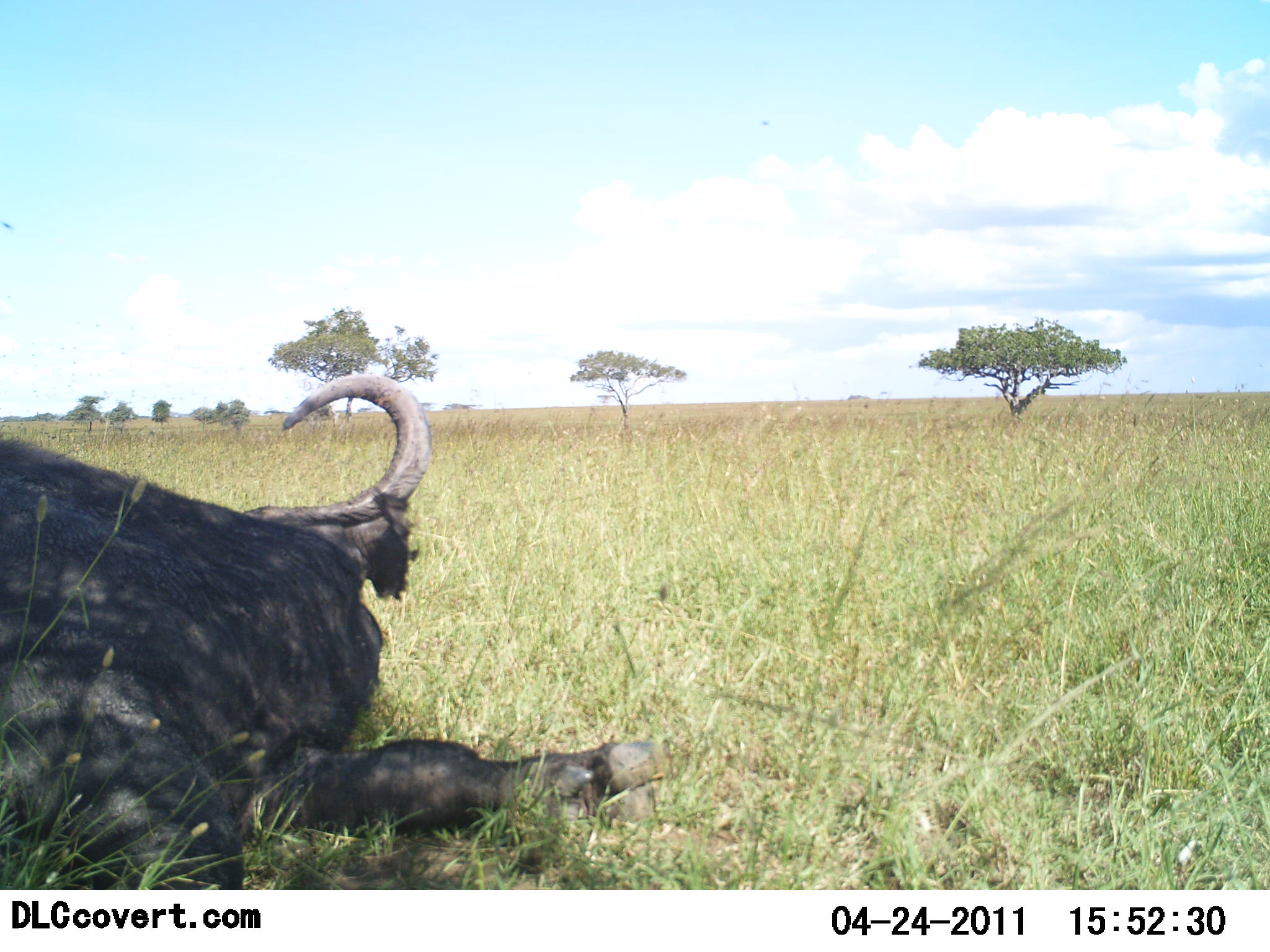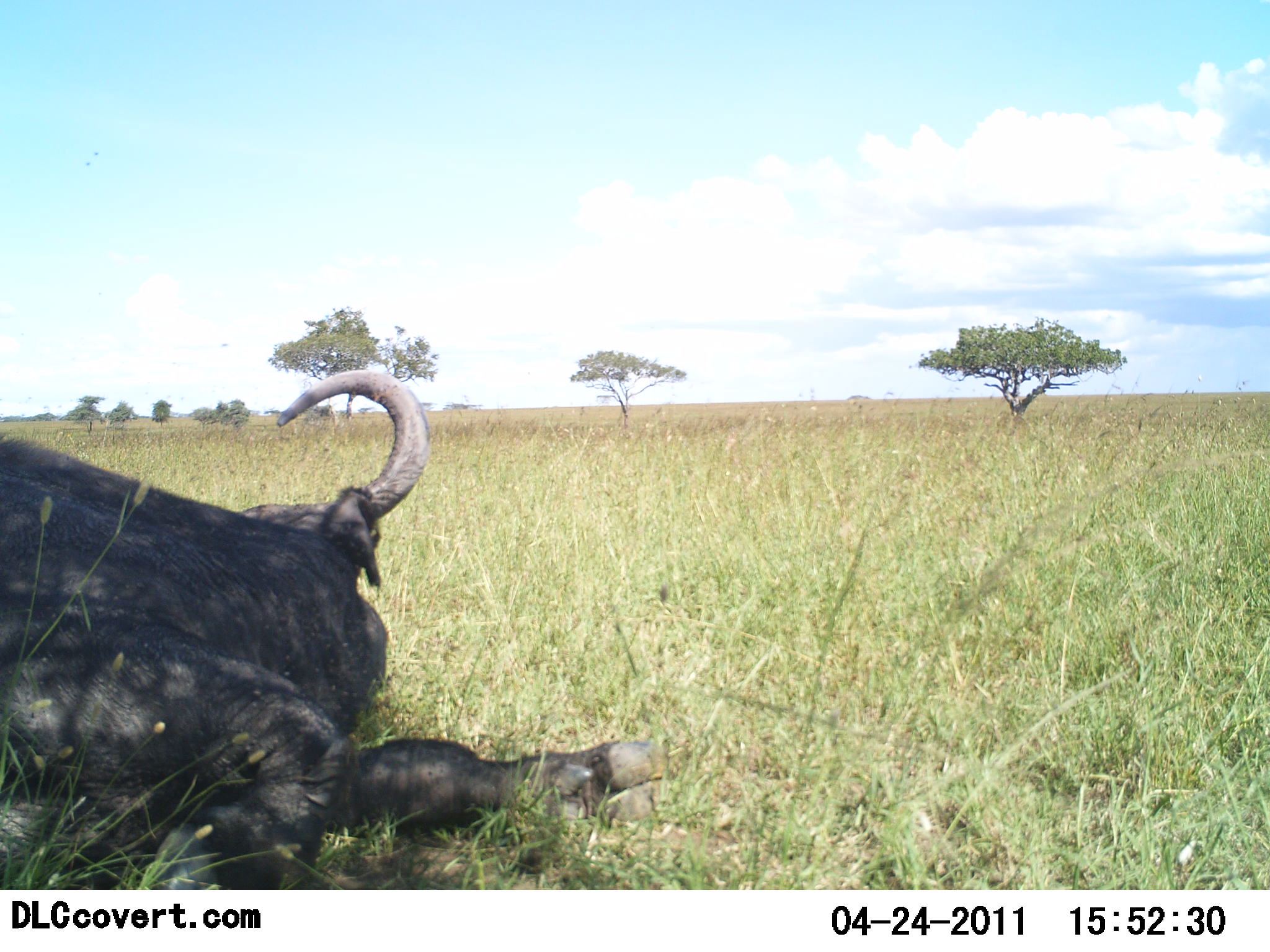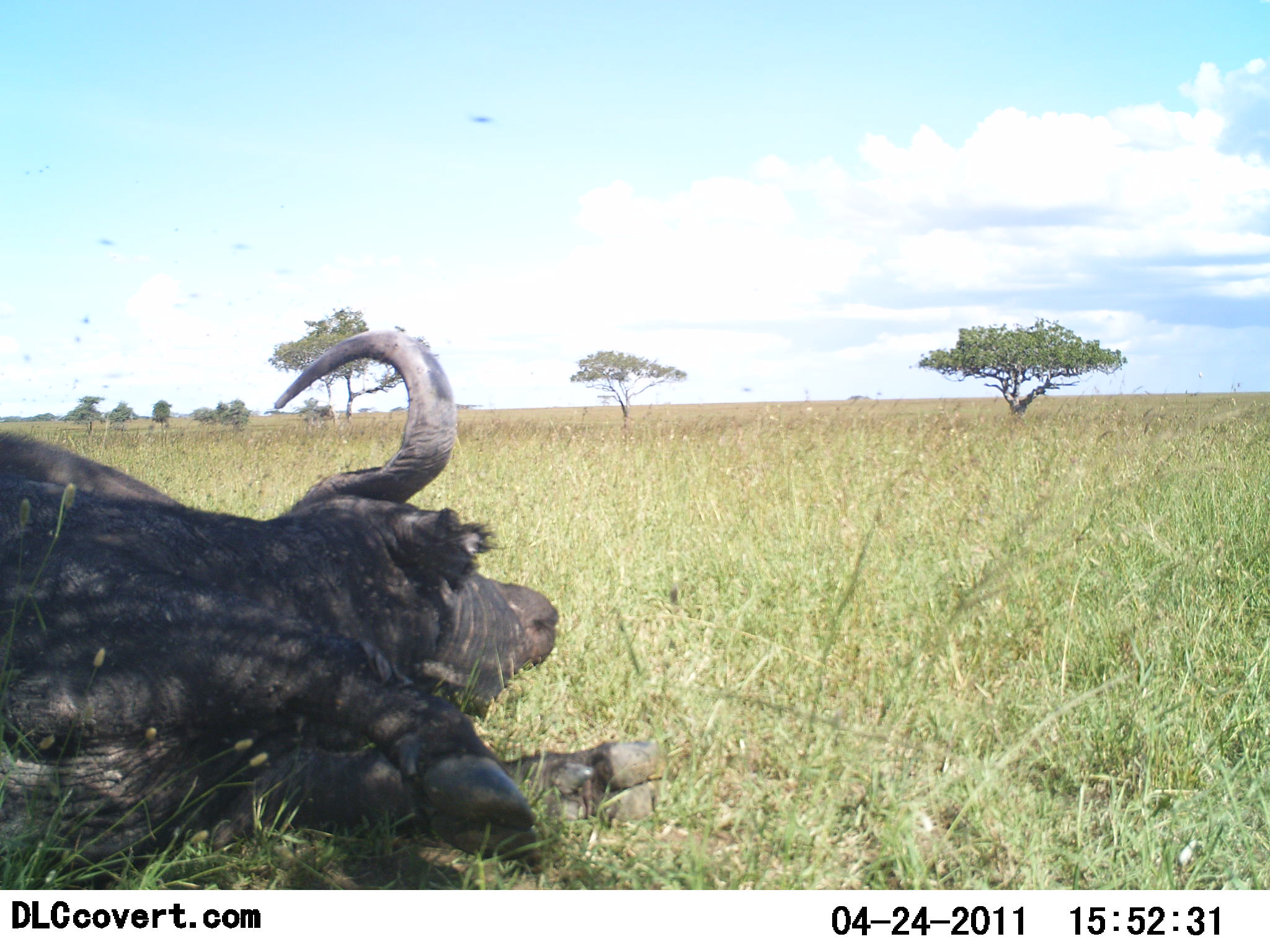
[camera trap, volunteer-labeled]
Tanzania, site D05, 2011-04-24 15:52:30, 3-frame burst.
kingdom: Animalia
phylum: Chordata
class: Mammalia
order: Artiodactyla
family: Bovidae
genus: Syncerus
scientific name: Syncerus caffer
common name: cape buffalo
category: buffalo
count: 1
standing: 0%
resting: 94%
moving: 25%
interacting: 0%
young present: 0%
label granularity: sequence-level